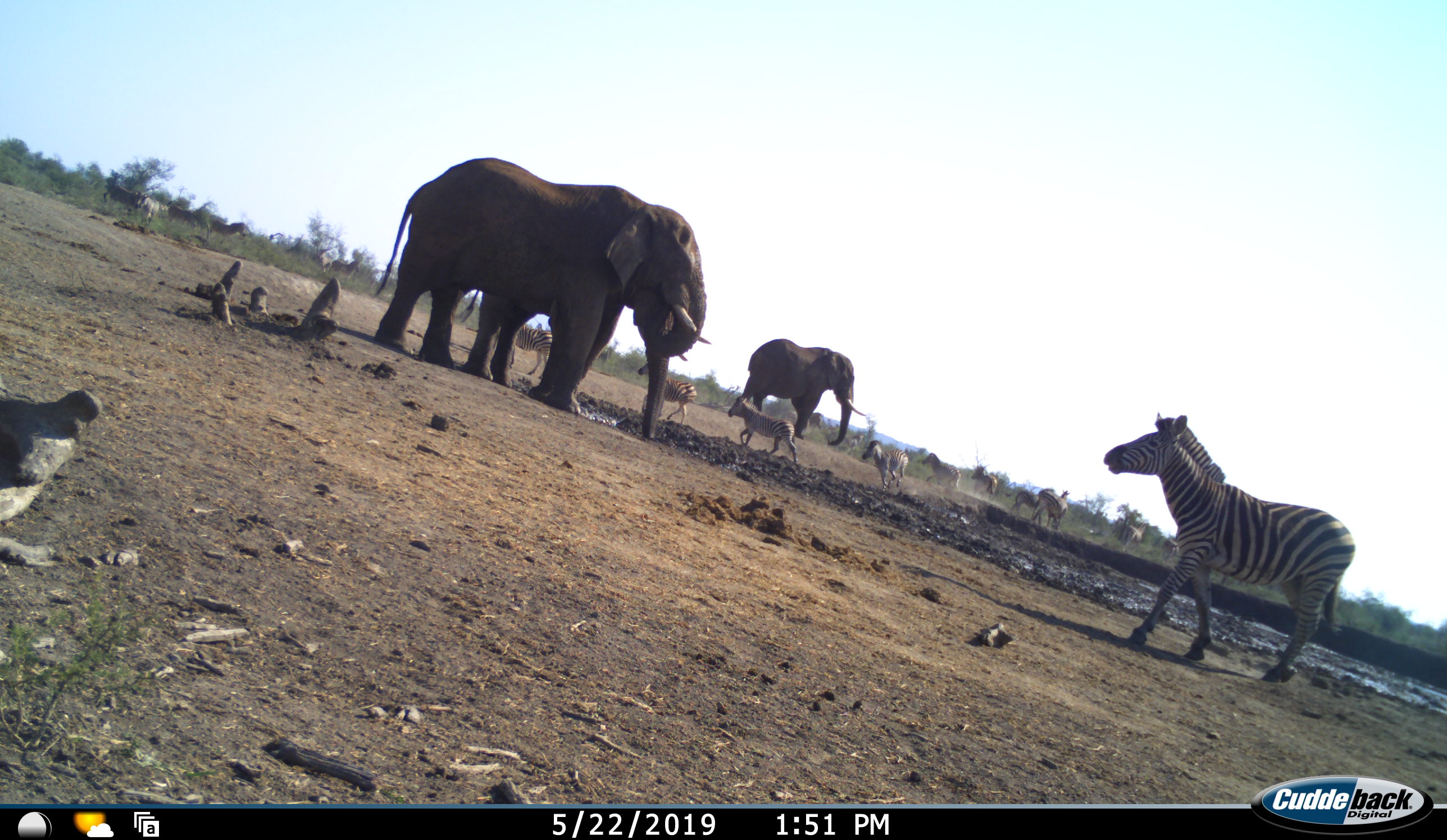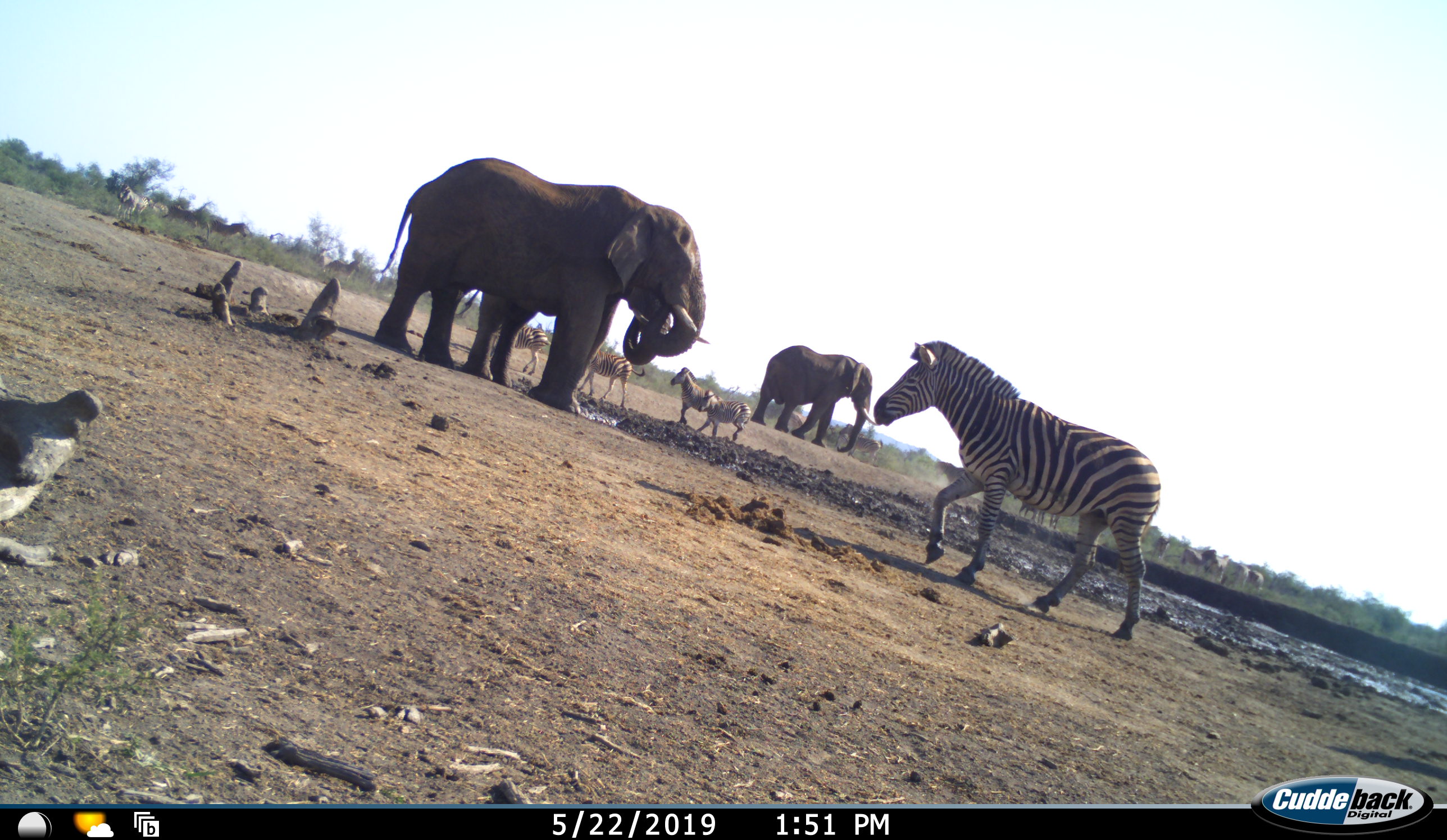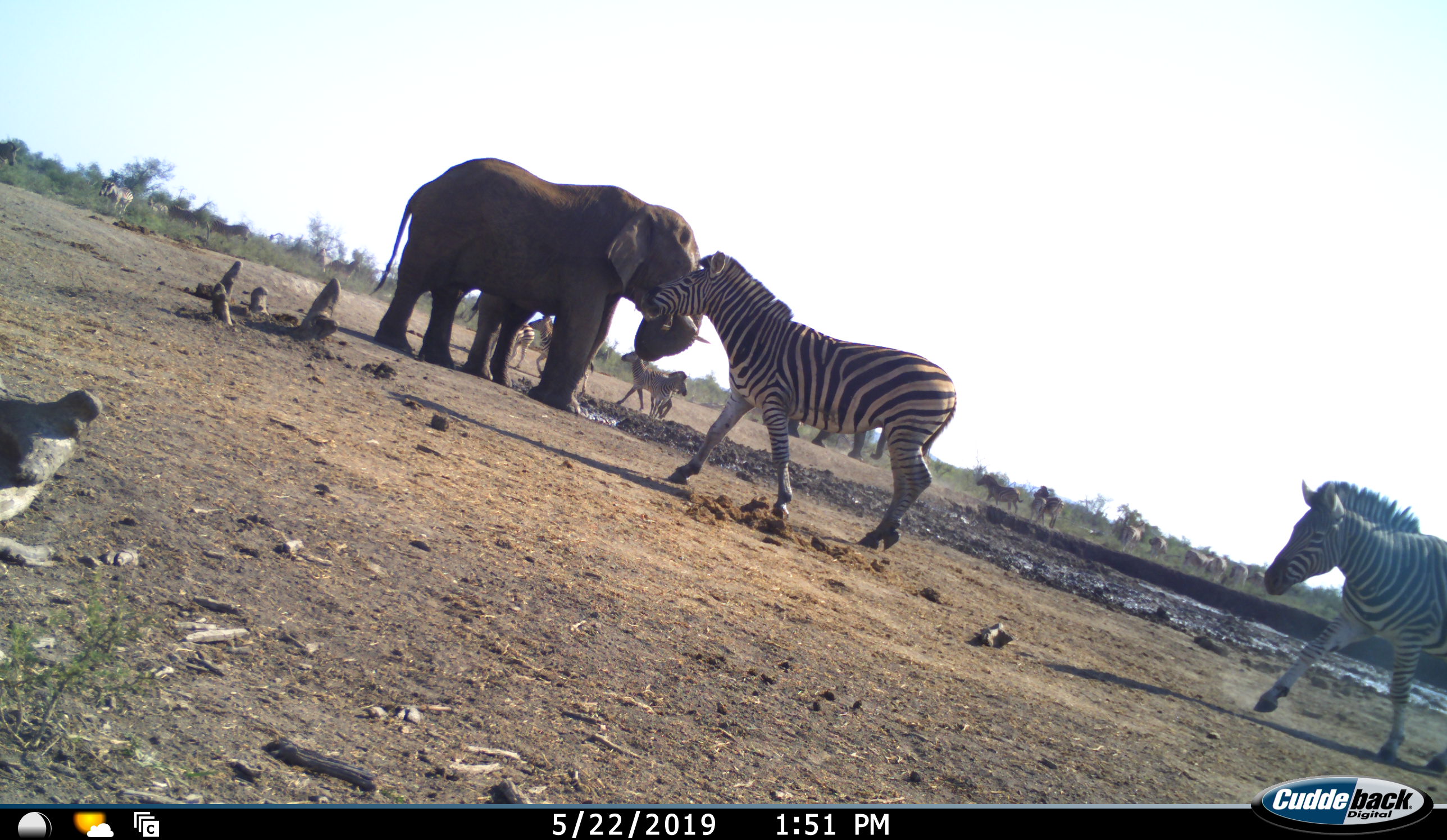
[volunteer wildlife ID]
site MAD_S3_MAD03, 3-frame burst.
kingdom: Animalia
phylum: Chordata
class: Mammalia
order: Proboscidea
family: Elephantidae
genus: Loxodonta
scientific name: Loxodonta africana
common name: african bush elephant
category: elephant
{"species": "elephant (african bush elephant) (Loxodonta africana)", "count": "2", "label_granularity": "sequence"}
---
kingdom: Animalia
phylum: Chordata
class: Mammalia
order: Perissodactyla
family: Equidae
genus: Equus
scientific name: Equus quagga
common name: plains zebra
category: zebraplains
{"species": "zebraplains (plains zebra) (Equus quagga)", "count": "11-50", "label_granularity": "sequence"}